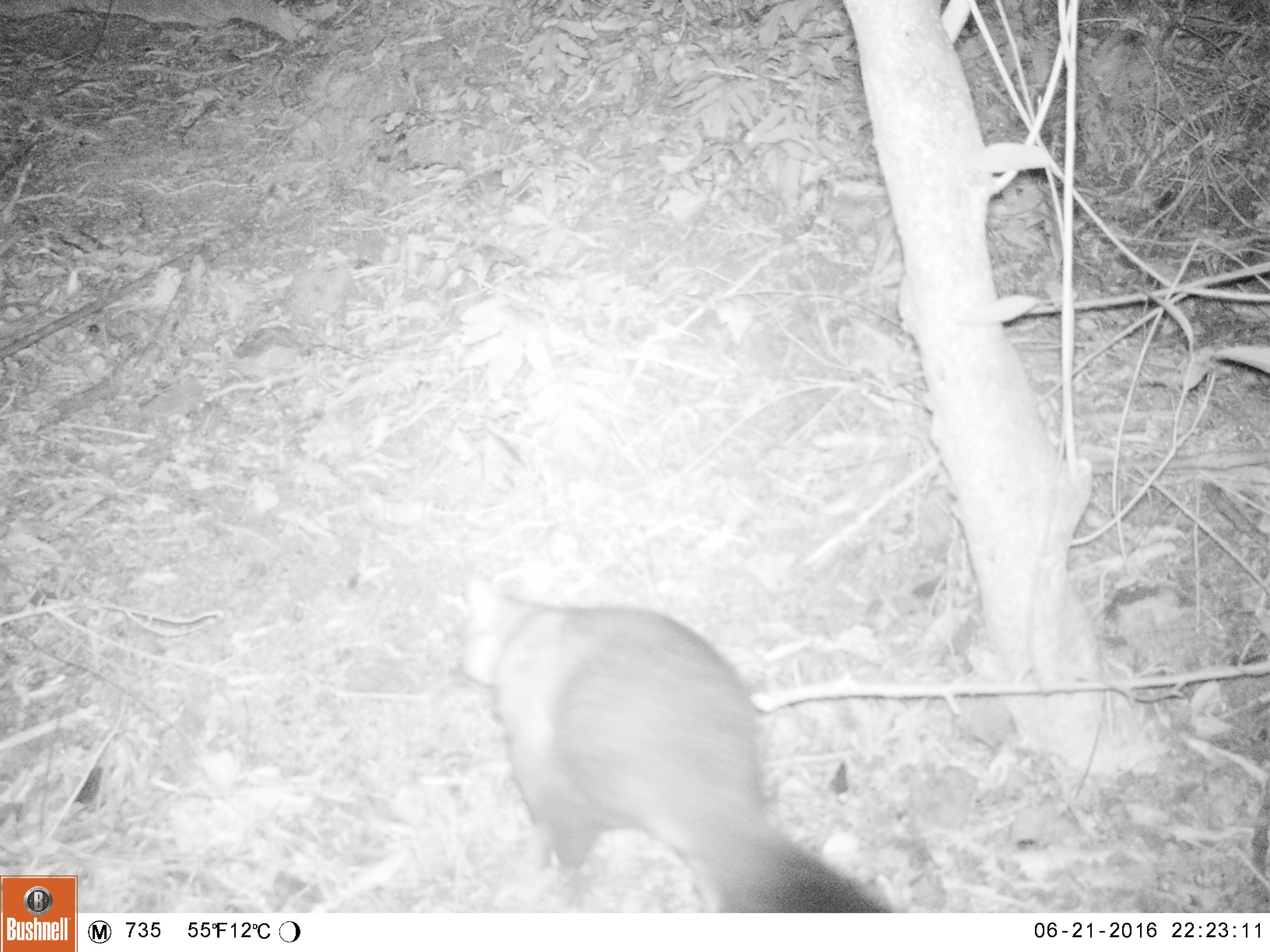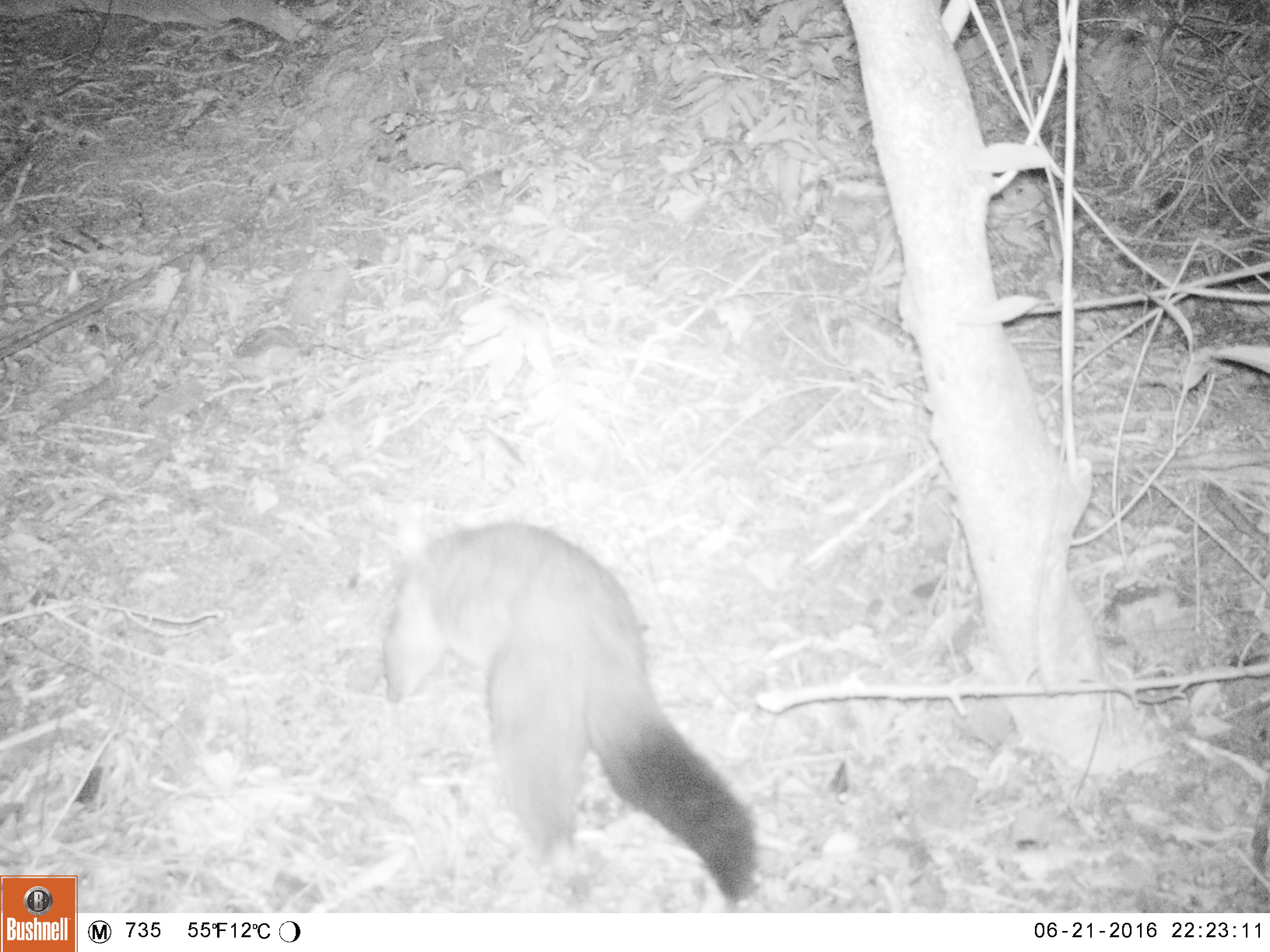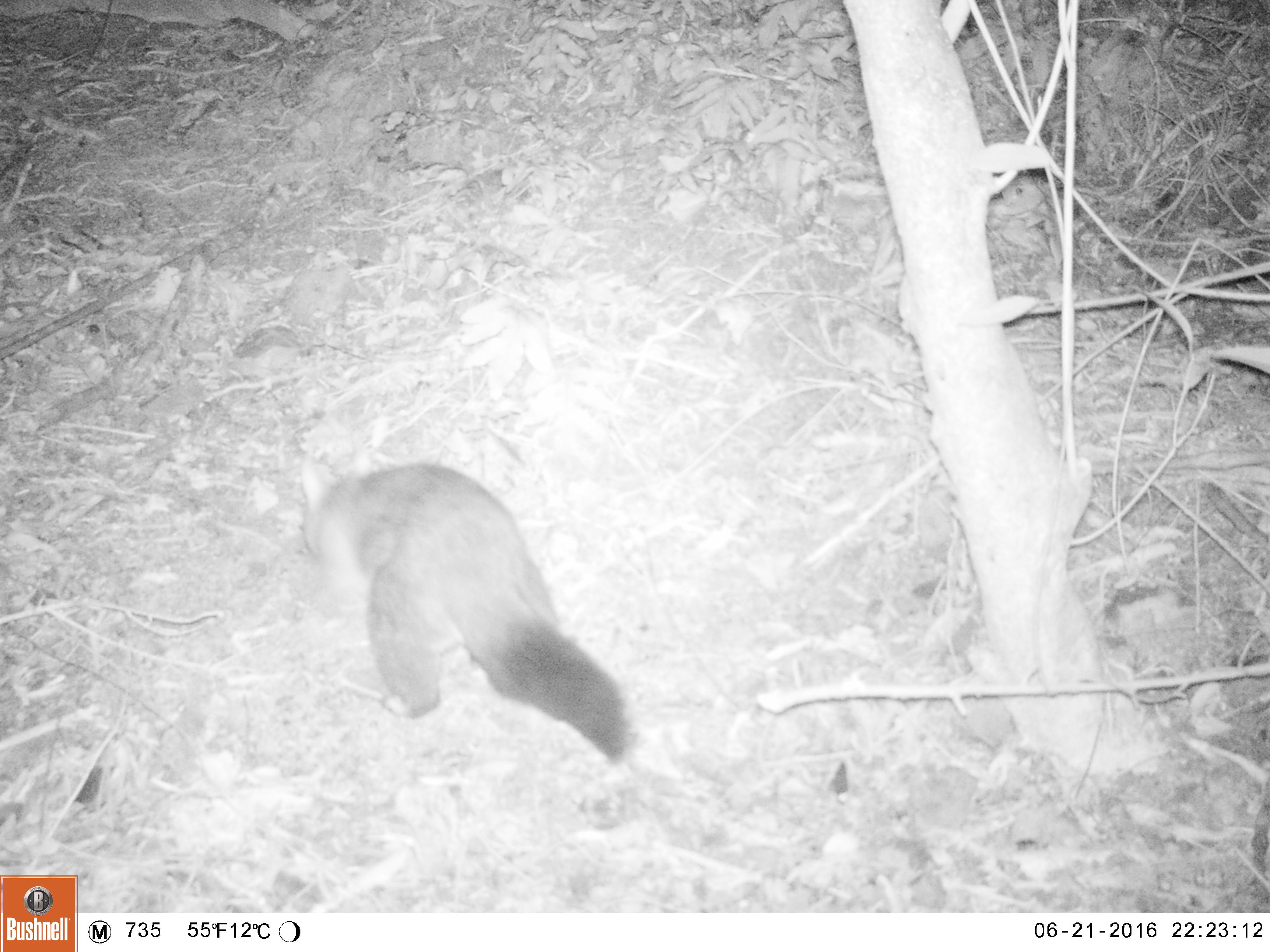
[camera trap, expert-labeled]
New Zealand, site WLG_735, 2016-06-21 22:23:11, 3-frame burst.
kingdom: Animalia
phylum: Chordata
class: Mammalia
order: Diprotodontia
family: Phalangeridae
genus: Trichosurus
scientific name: Trichosurus vulpecula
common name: common brushtail possum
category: possum